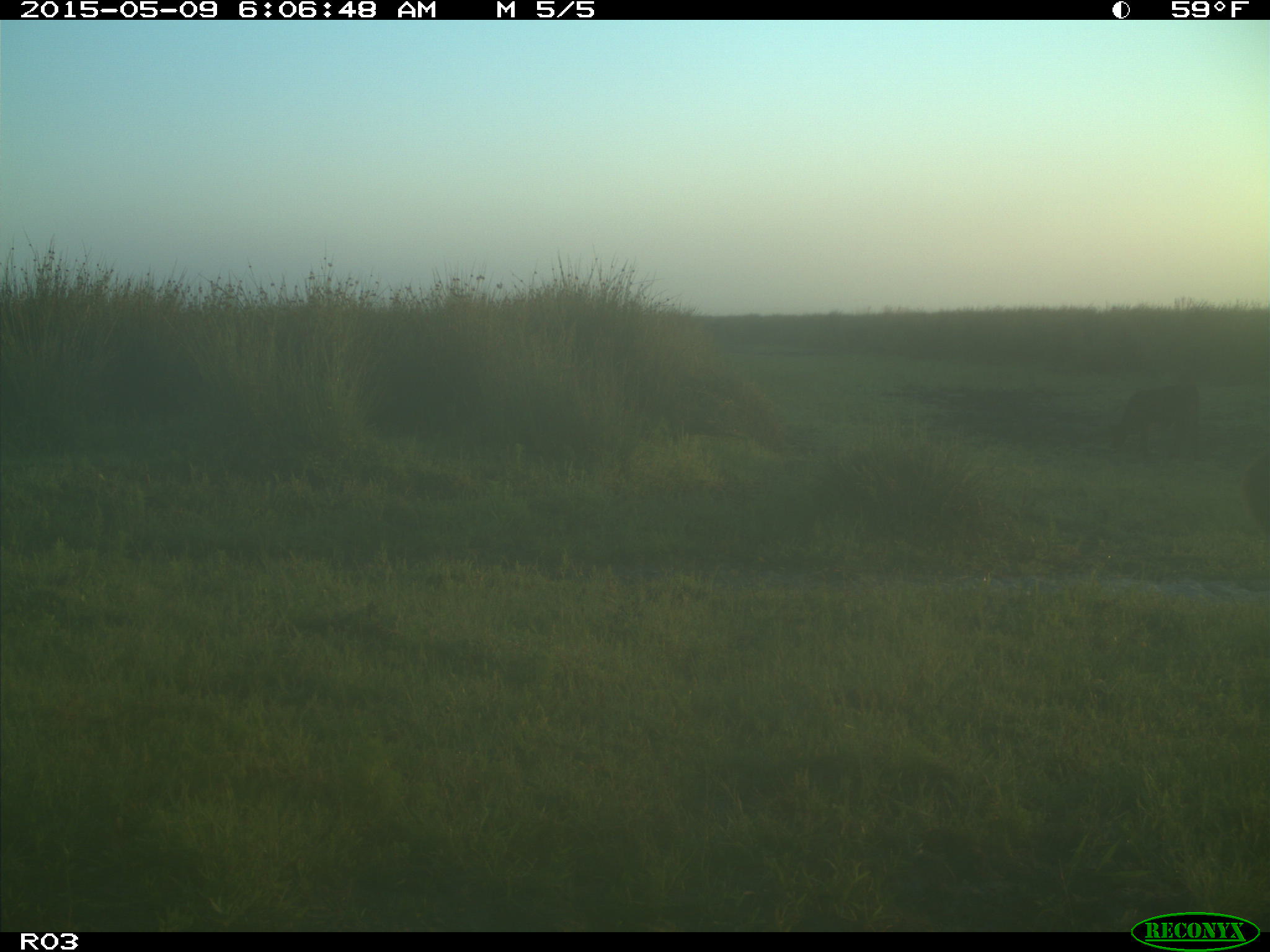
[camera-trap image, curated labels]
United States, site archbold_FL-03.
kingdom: Animalia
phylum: Chordata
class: Mammalia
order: Artiodactyla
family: Bovidae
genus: Bos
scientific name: Bos taurus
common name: domestic cow